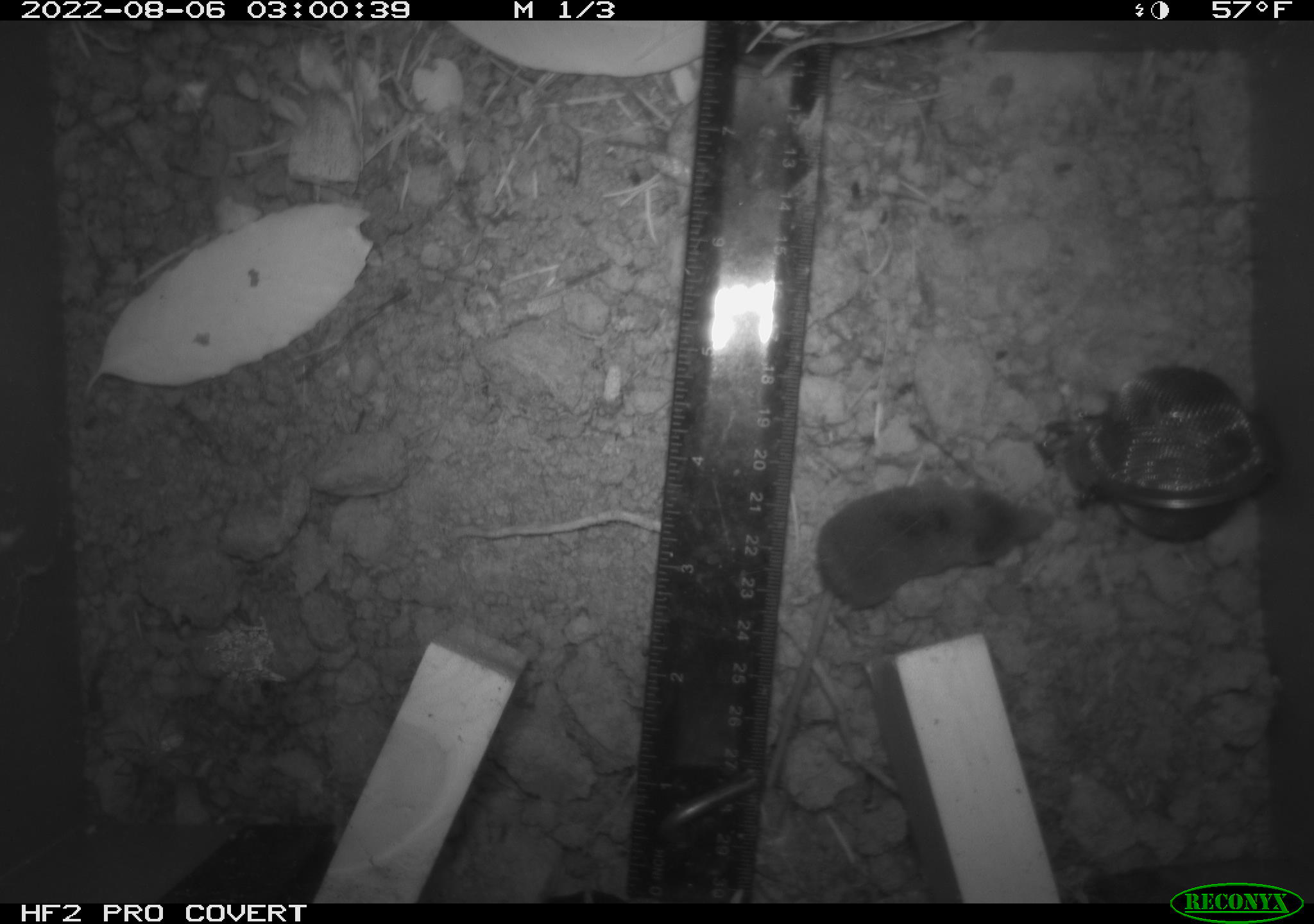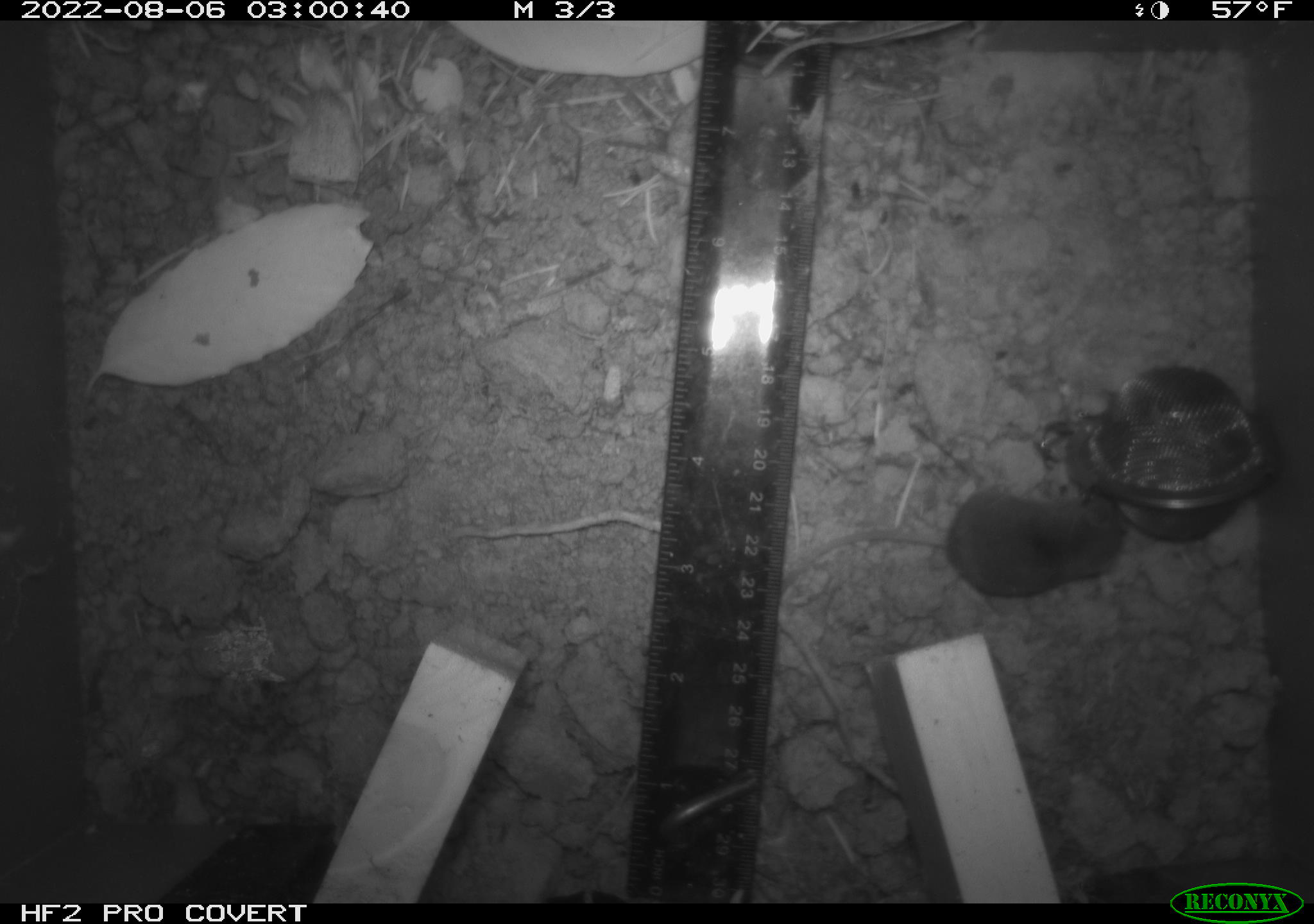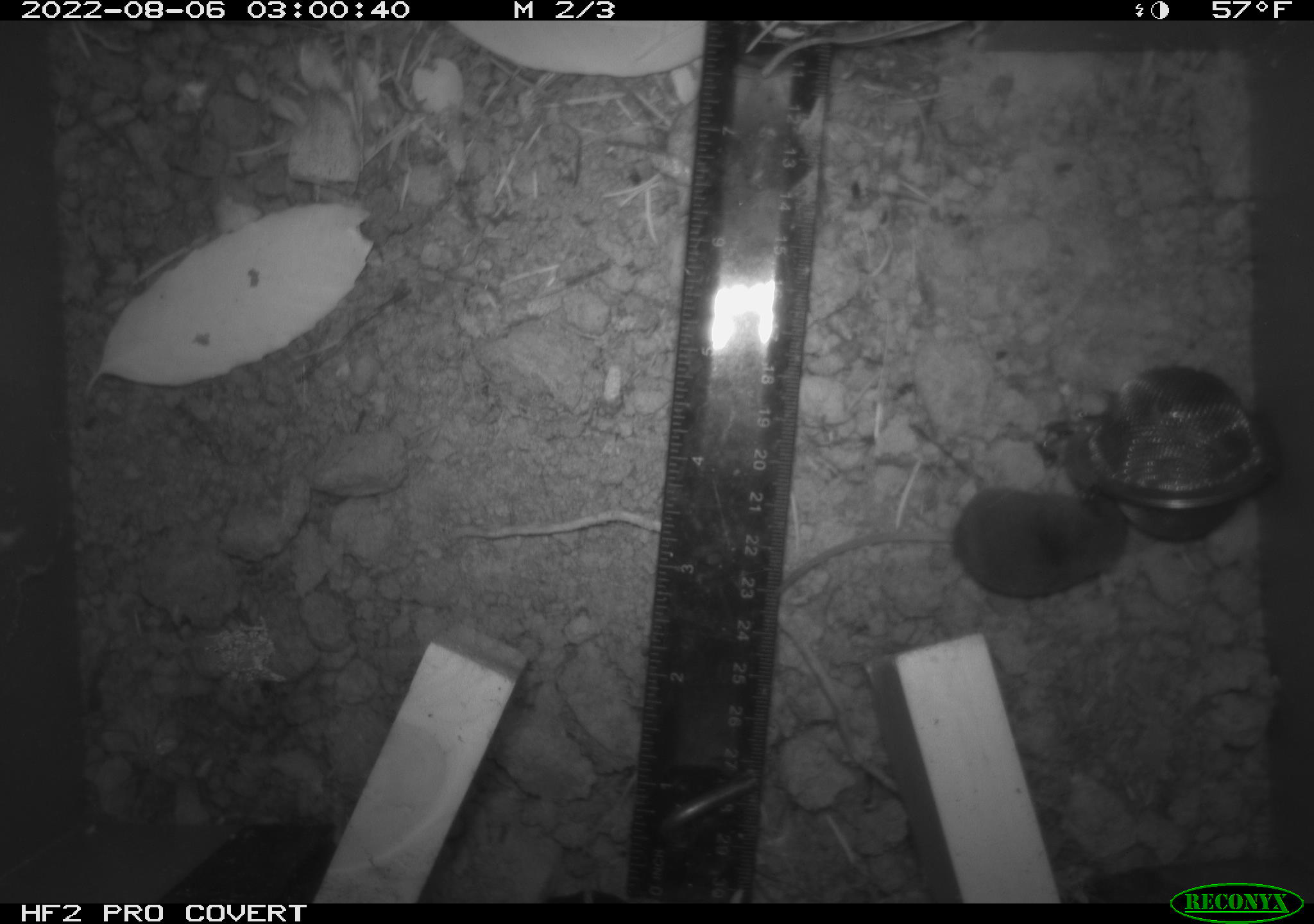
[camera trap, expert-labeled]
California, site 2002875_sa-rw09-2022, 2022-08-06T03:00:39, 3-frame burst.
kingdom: Animalia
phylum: Chordata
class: Mammalia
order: Eulipotyphla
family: Soricidae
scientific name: Soricidae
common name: shrews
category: soricidae family